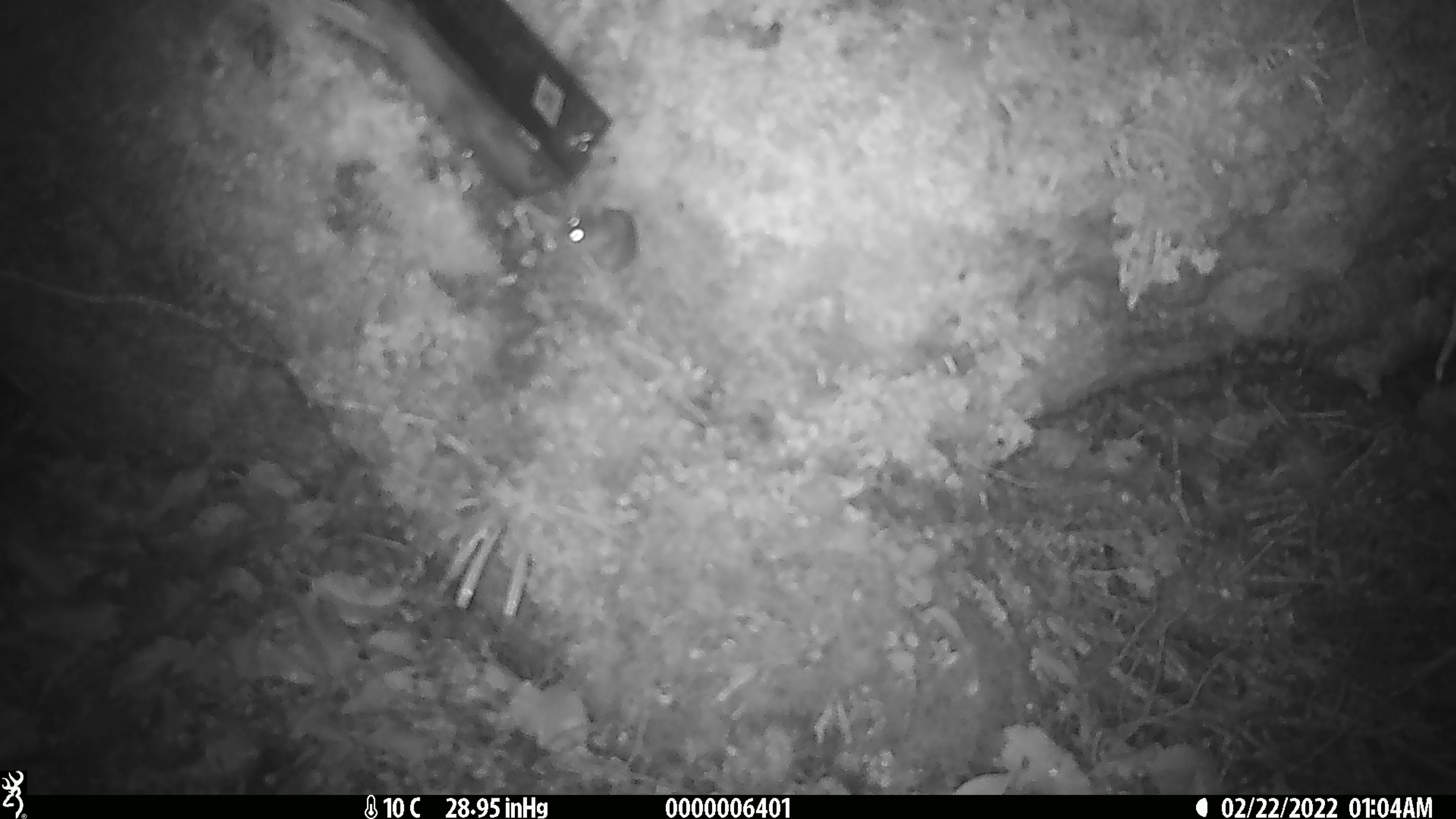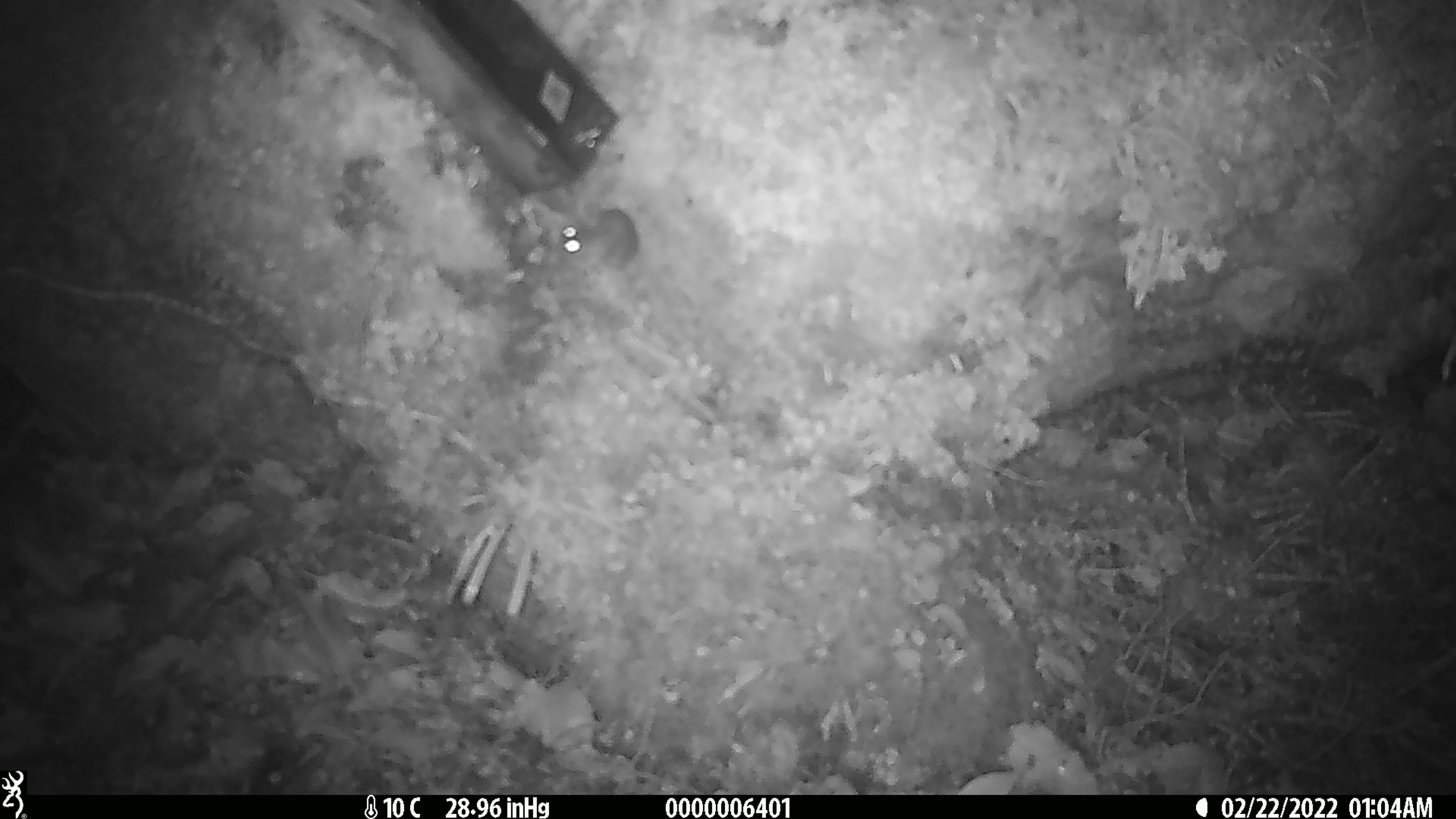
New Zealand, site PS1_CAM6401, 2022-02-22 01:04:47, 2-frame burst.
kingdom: Animalia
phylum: Chordata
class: Mammalia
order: Rodentia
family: Muridae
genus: Mus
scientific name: Mus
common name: mouse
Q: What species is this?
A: Mouse (Mus).